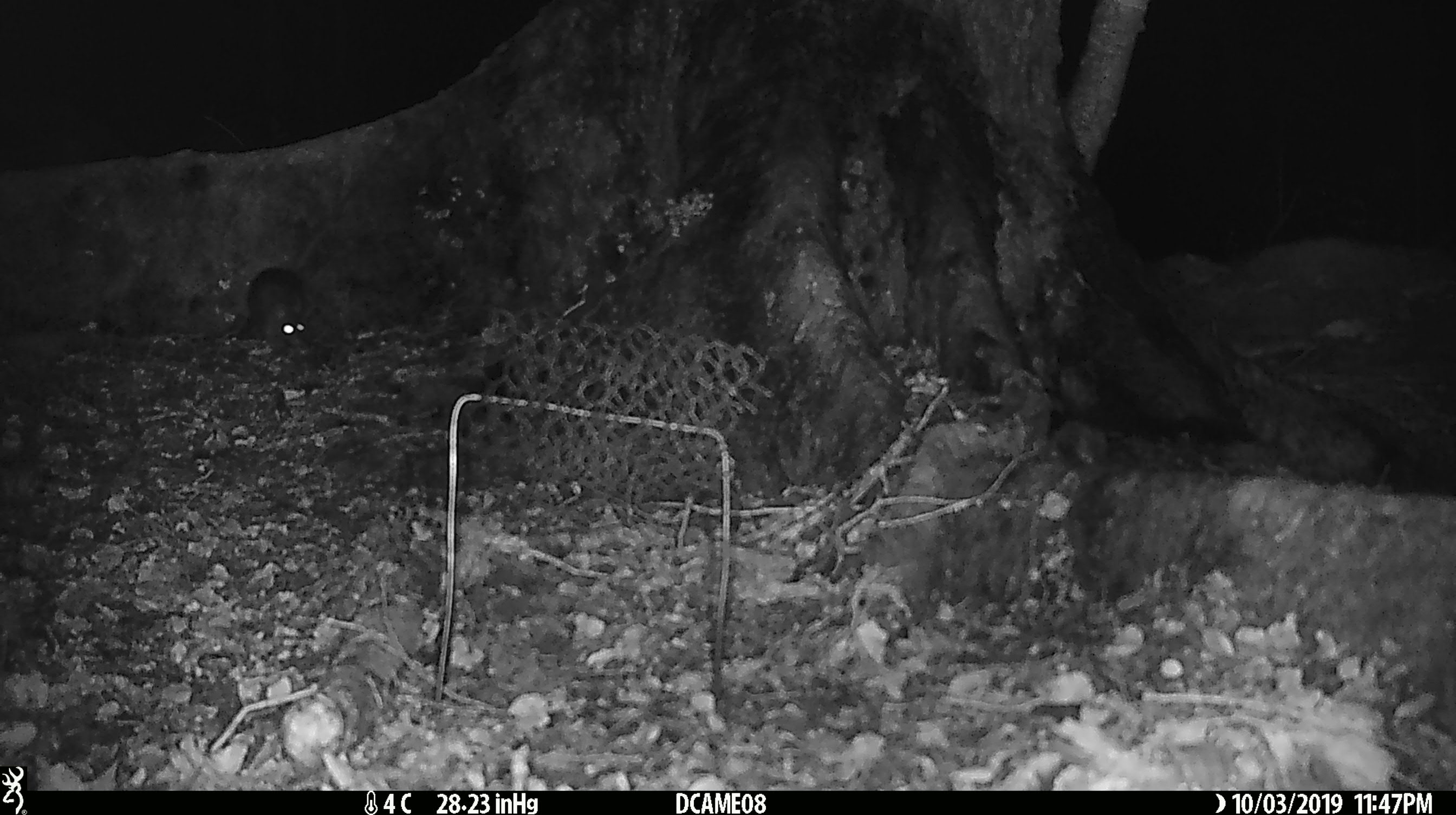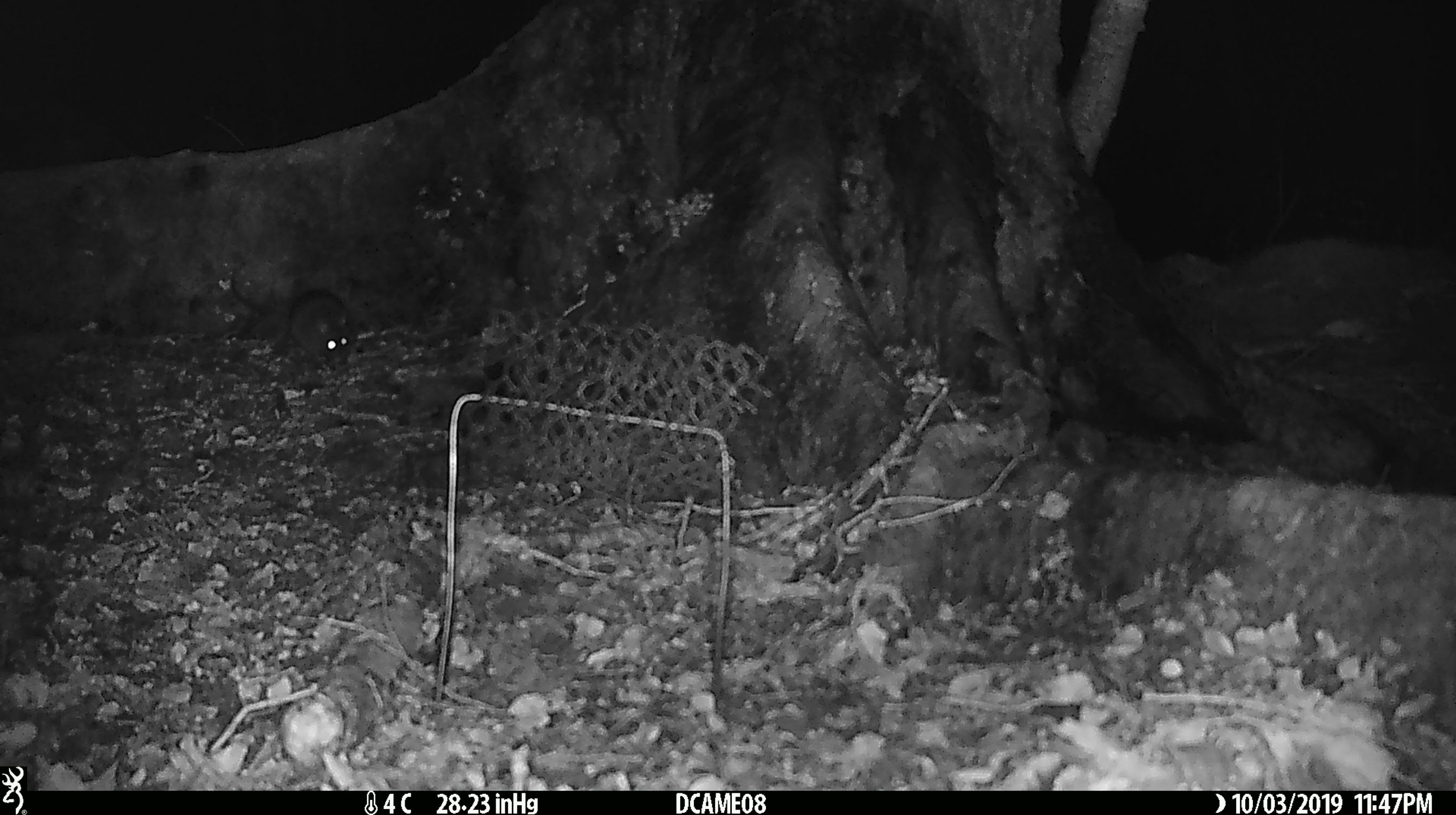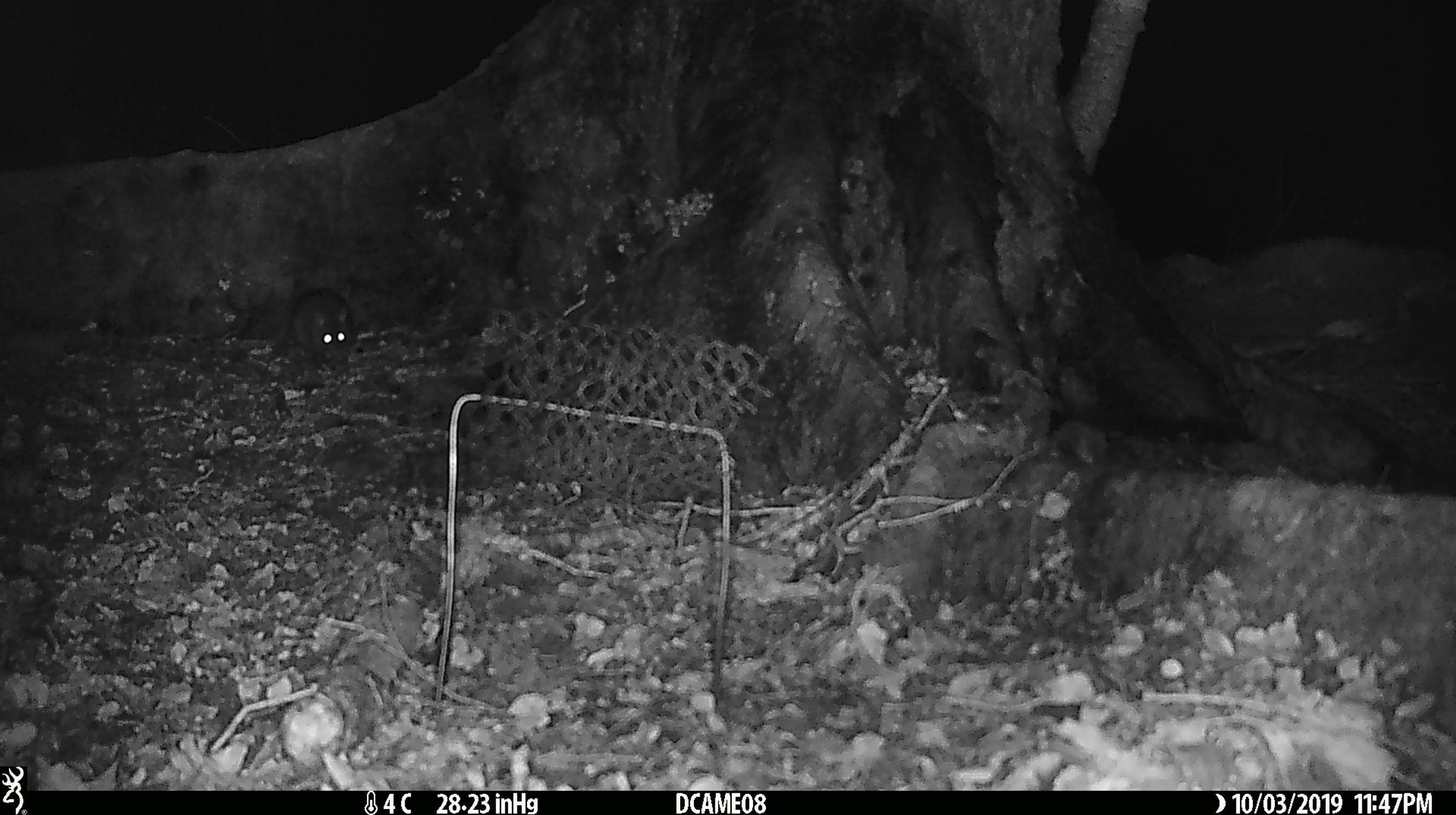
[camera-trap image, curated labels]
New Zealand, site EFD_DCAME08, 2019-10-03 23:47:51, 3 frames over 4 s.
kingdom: Animalia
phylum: Chordata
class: Mammalia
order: Rodentia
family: Muridae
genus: Rattus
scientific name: Rattus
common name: rat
Rat (Rattus).